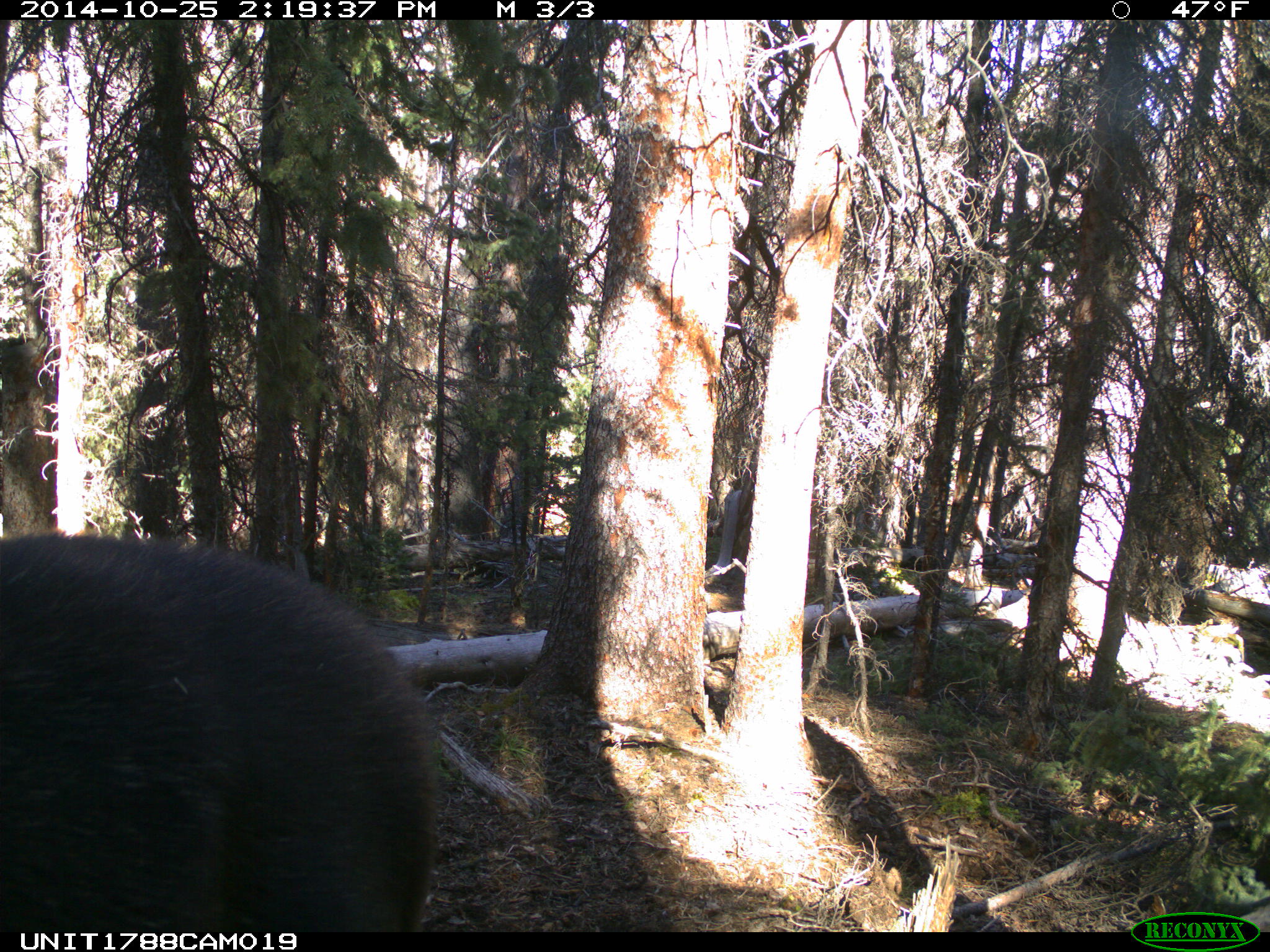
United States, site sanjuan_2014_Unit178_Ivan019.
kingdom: Animalia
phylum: Chordata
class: Mammalia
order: Artiodactyla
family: Cervidae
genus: Alces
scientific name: Alces alces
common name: moose